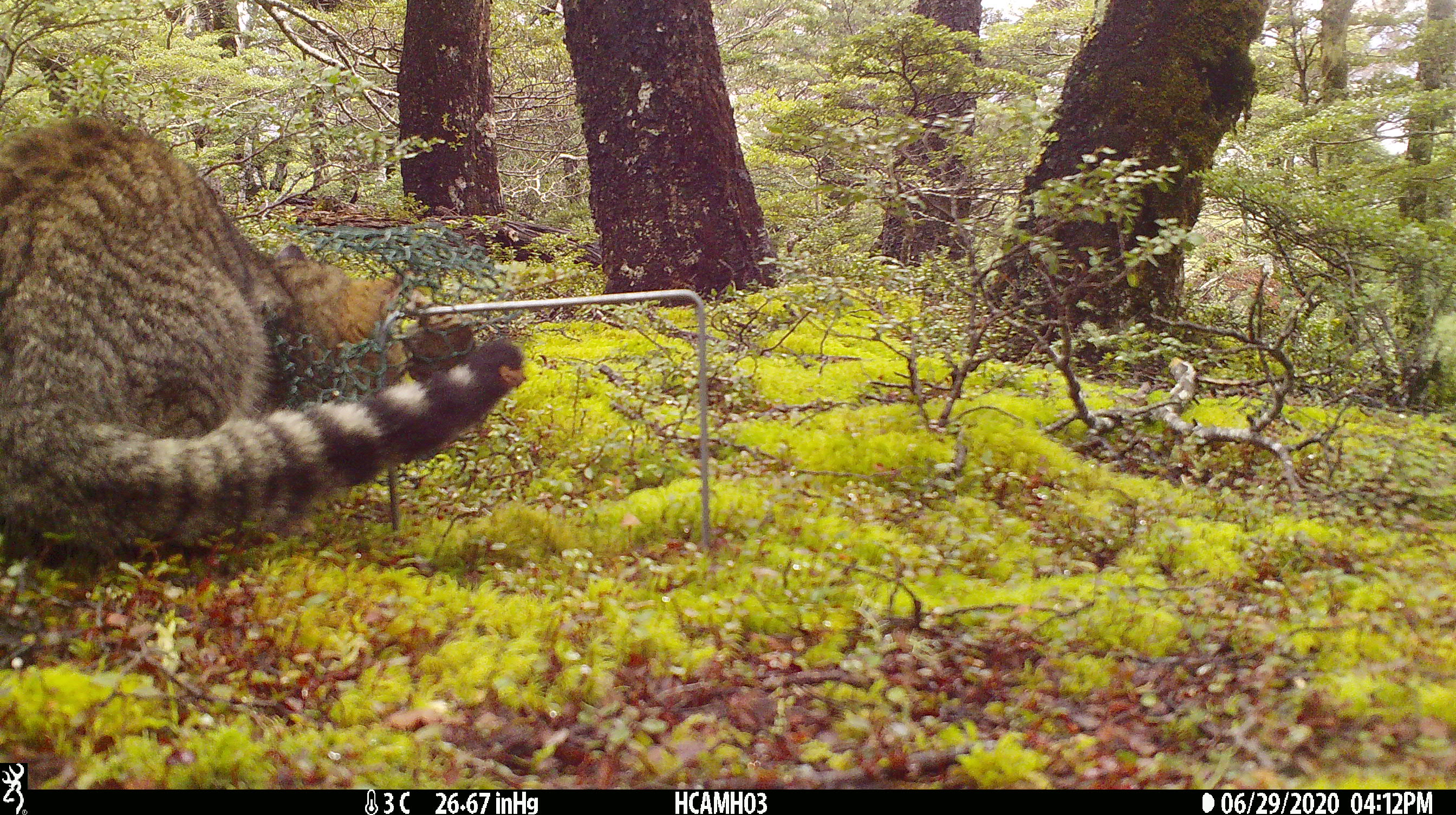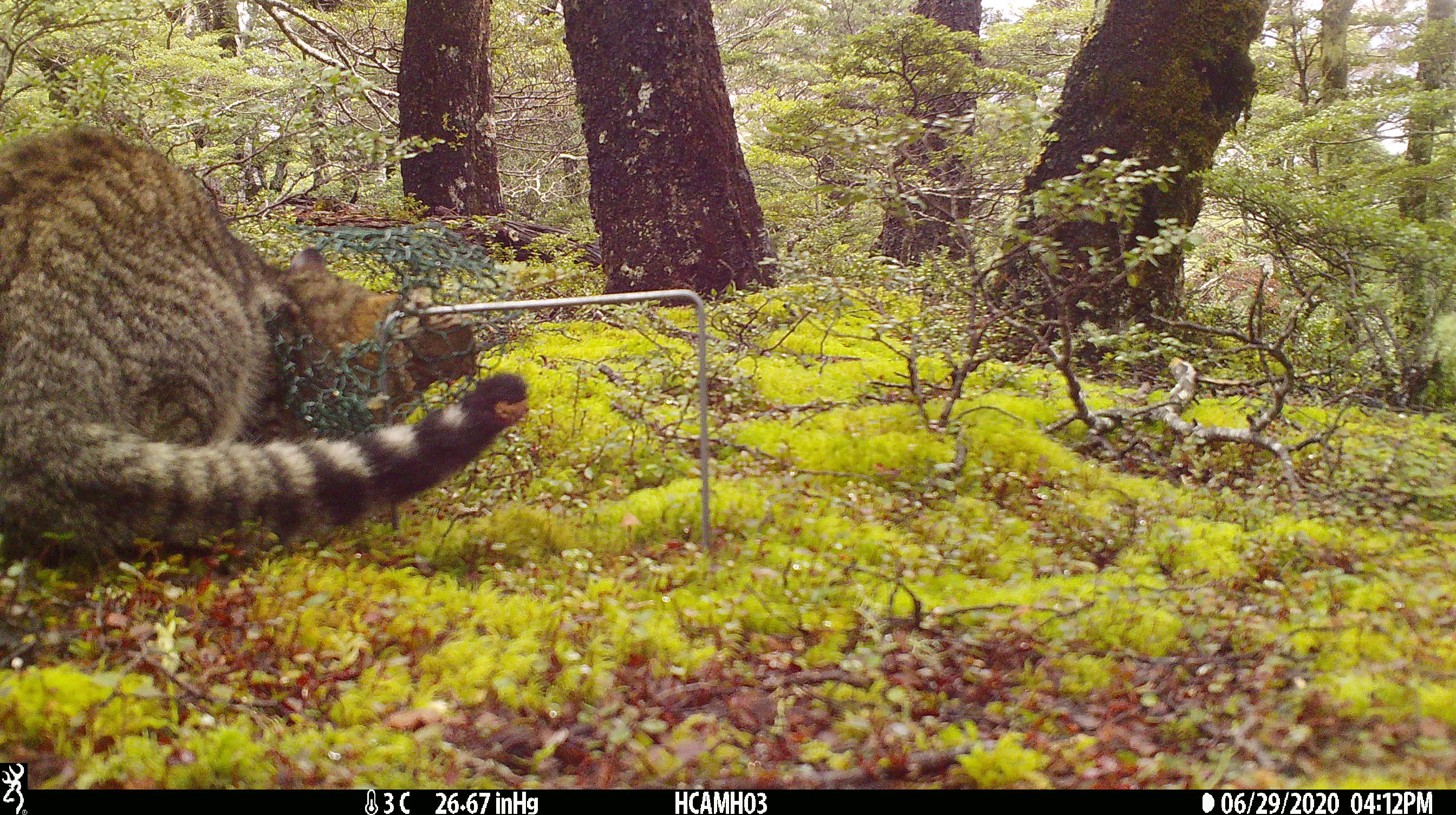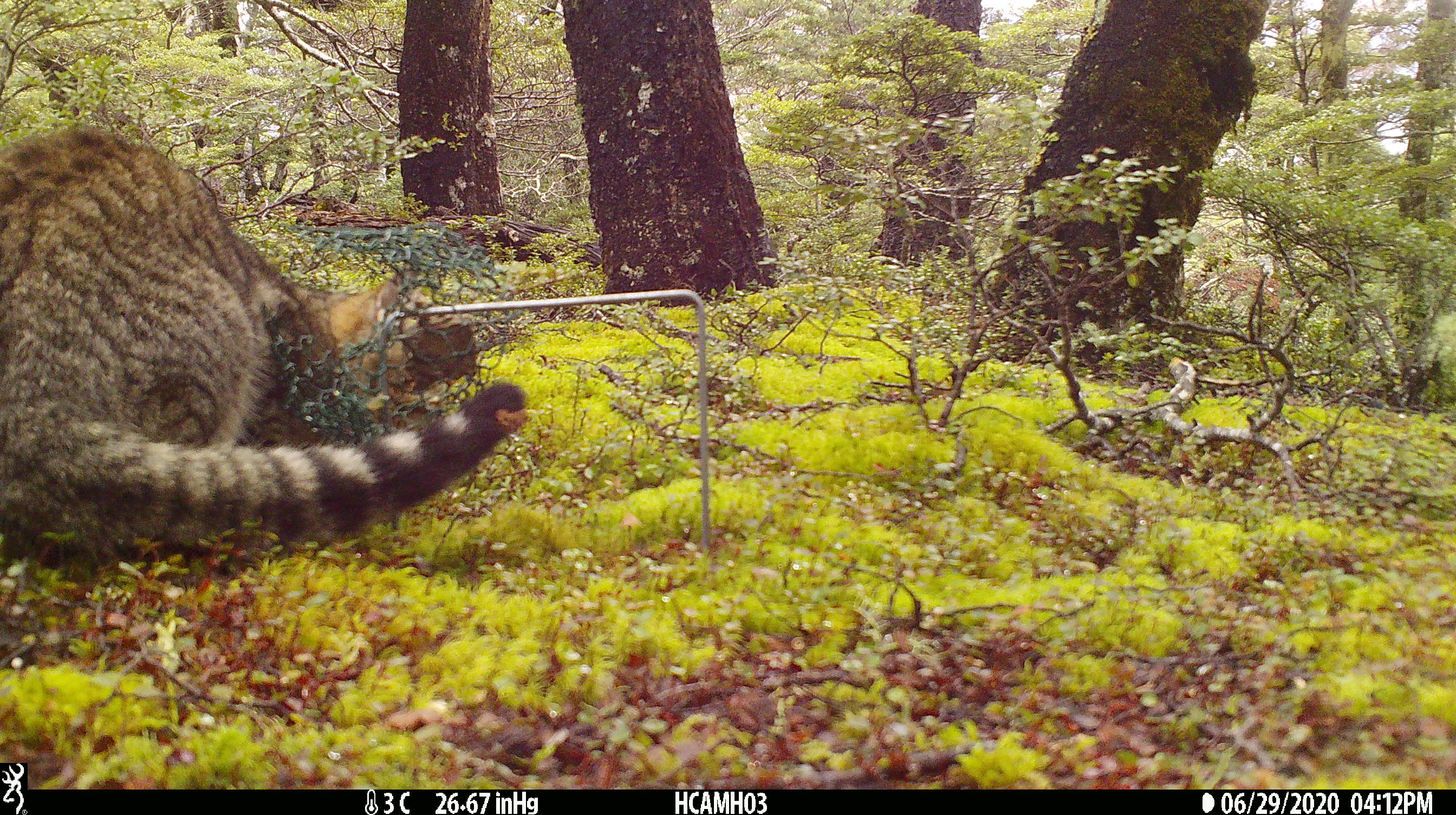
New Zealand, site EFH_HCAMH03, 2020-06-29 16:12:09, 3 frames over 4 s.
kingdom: Animalia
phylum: Chordata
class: Mammalia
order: Carnivora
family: Felidae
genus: Felis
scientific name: Felis catus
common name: domestic cat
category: cat